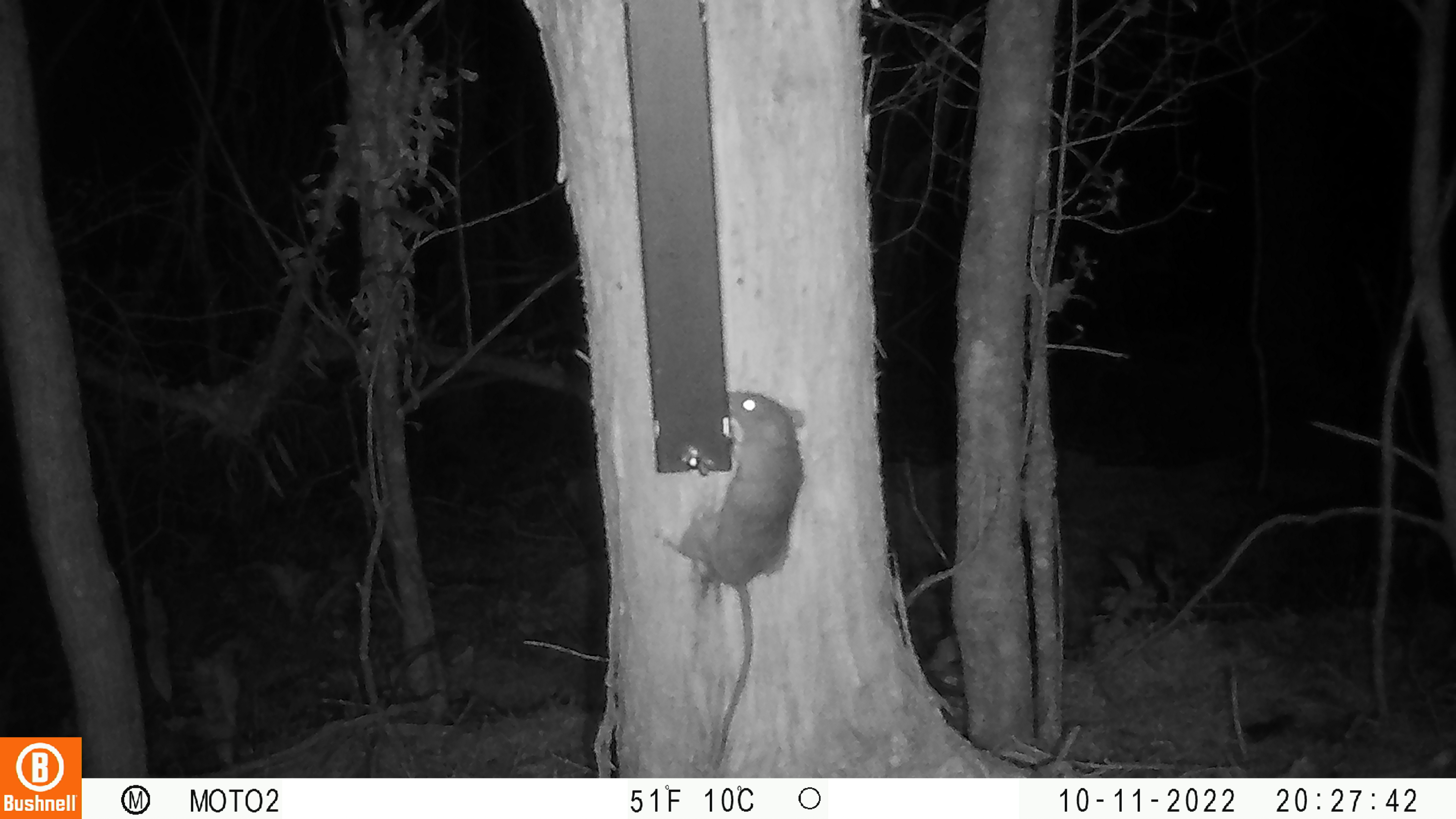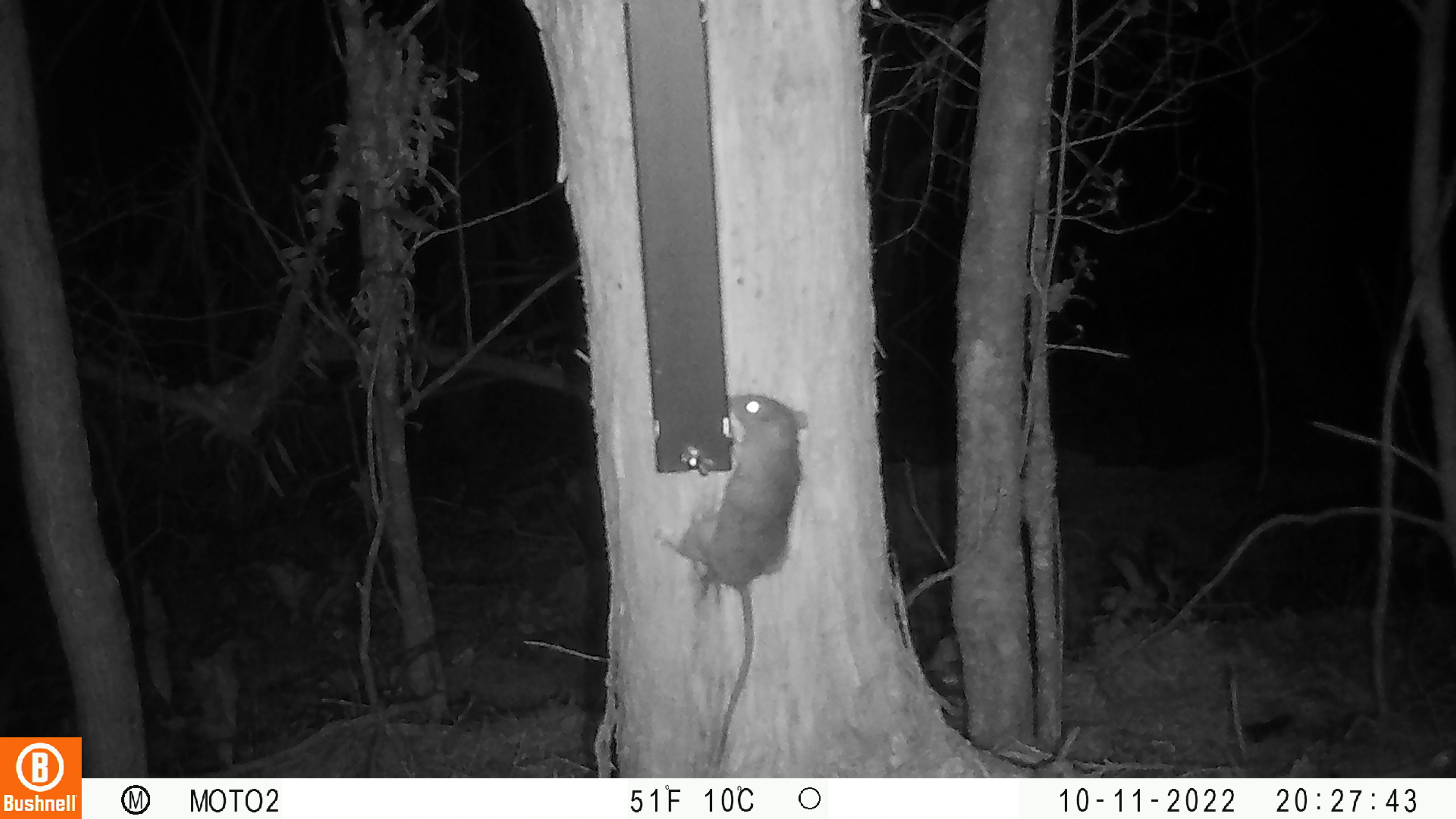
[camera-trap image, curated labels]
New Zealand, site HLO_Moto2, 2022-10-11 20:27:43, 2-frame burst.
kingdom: Animalia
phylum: Chordata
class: Mammalia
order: Rodentia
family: Muridae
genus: Rattus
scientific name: Rattus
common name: rat